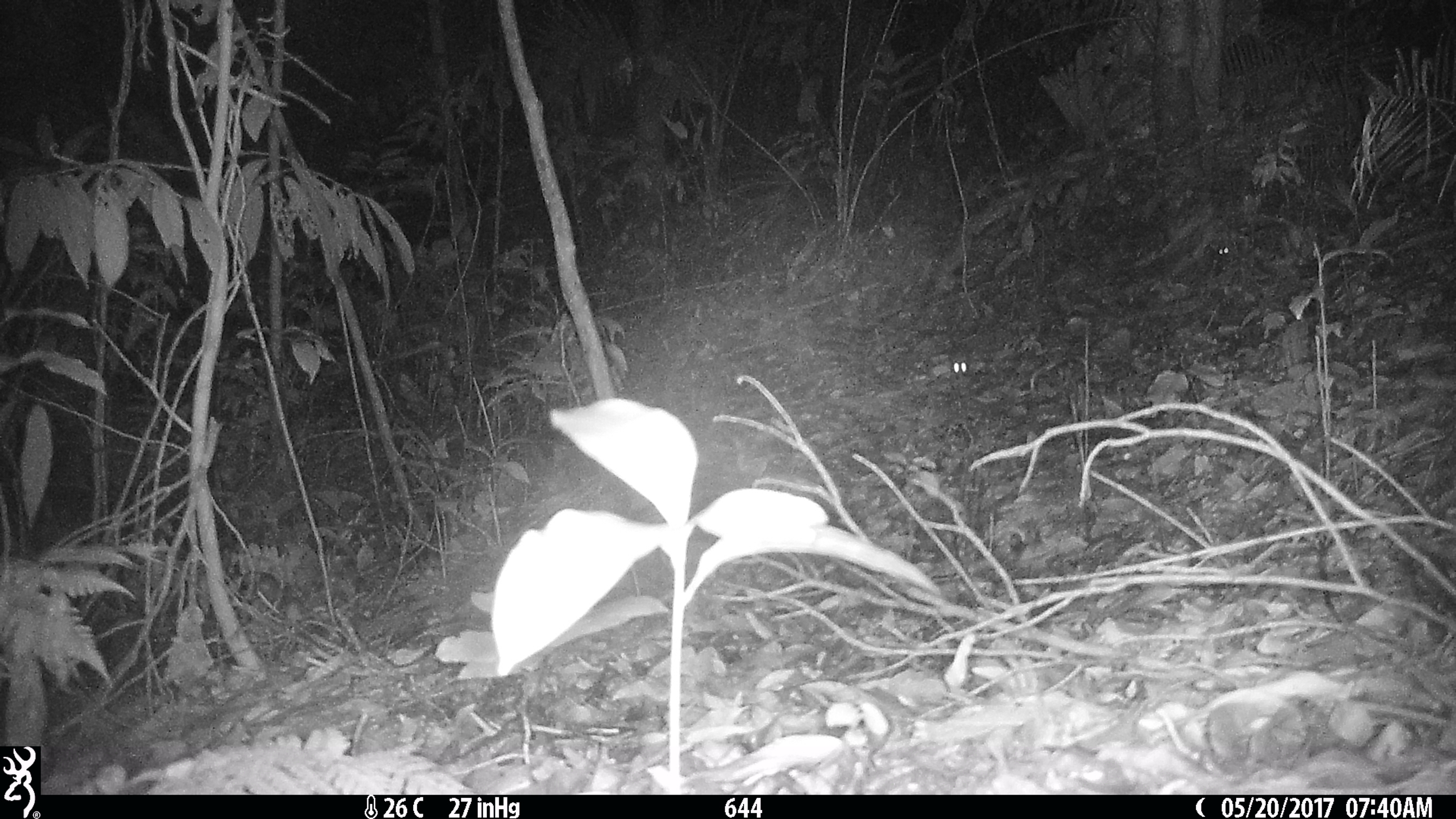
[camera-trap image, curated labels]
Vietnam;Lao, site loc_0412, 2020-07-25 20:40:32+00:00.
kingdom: Animalia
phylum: Chordata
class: Mammalia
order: Rodentia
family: Muridae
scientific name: Muridae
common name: old-world mice and rats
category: unidentified murid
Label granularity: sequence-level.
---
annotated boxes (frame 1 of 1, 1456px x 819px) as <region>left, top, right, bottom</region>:
unidentified murid: <region>918, 328, 970, 383</region>